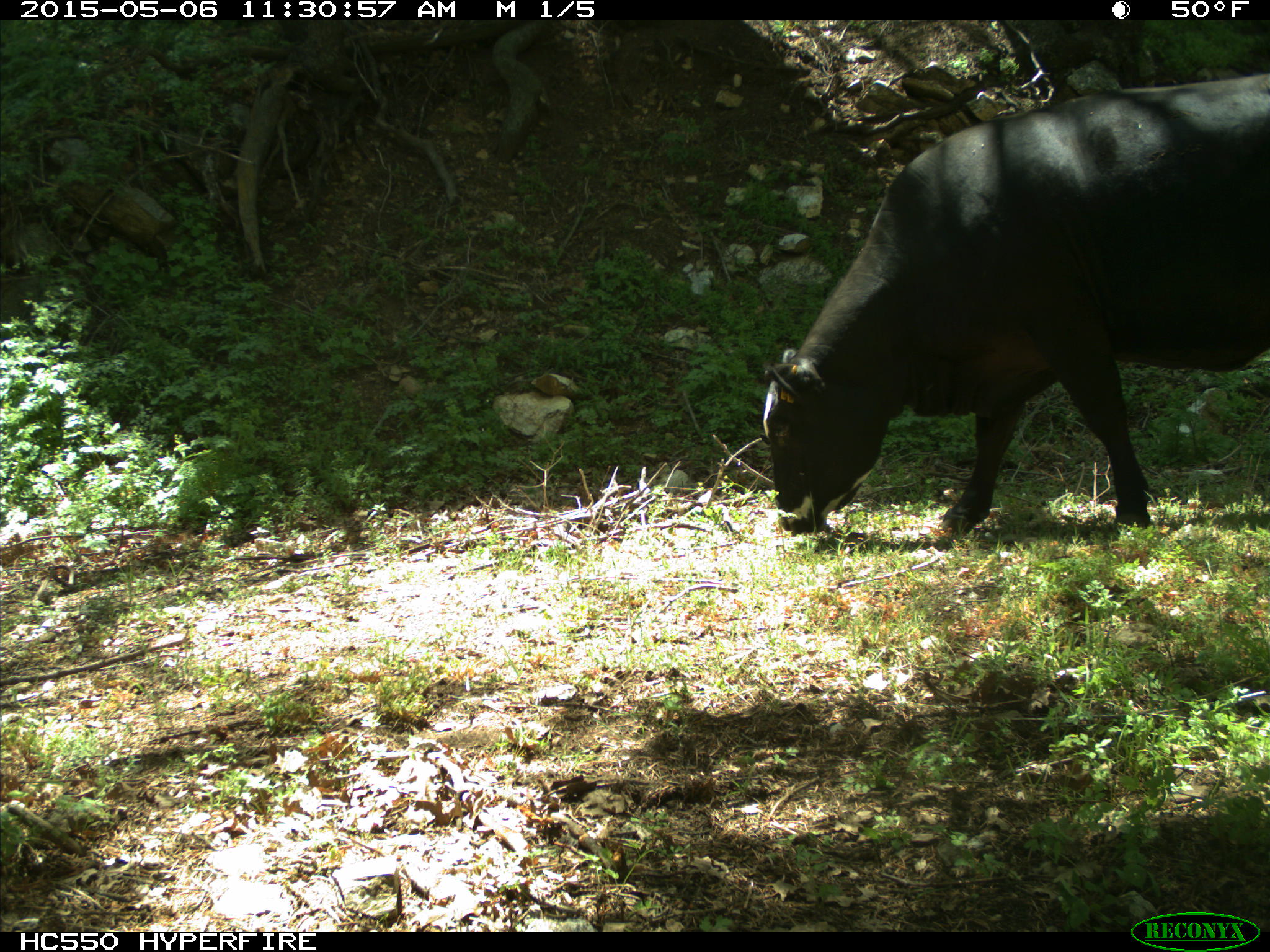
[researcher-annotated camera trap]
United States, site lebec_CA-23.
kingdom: Animalia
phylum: Chordata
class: Mammalia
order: Artiodactyla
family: Bovidae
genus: Bos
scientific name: Bos taurus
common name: domestic cow